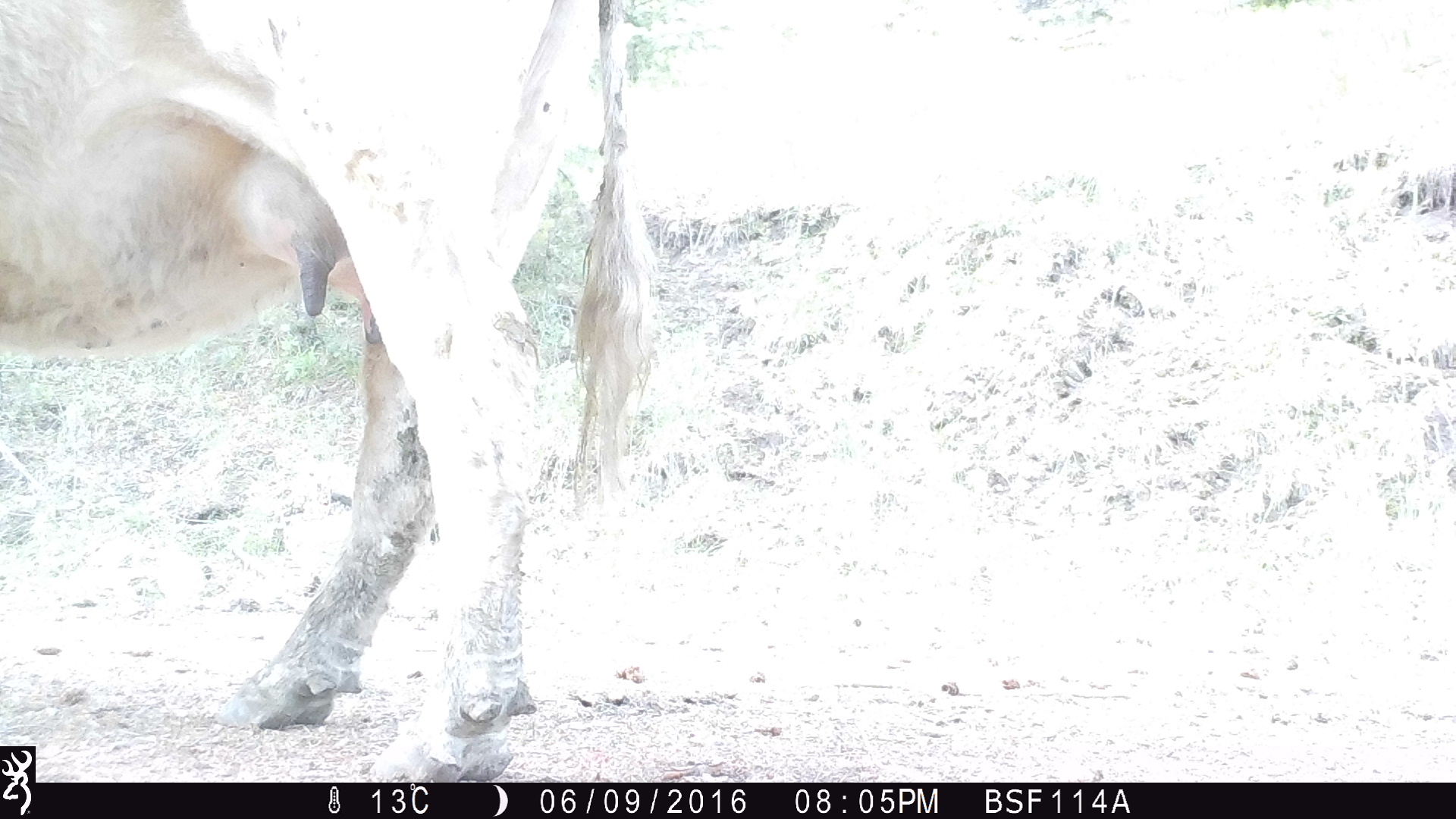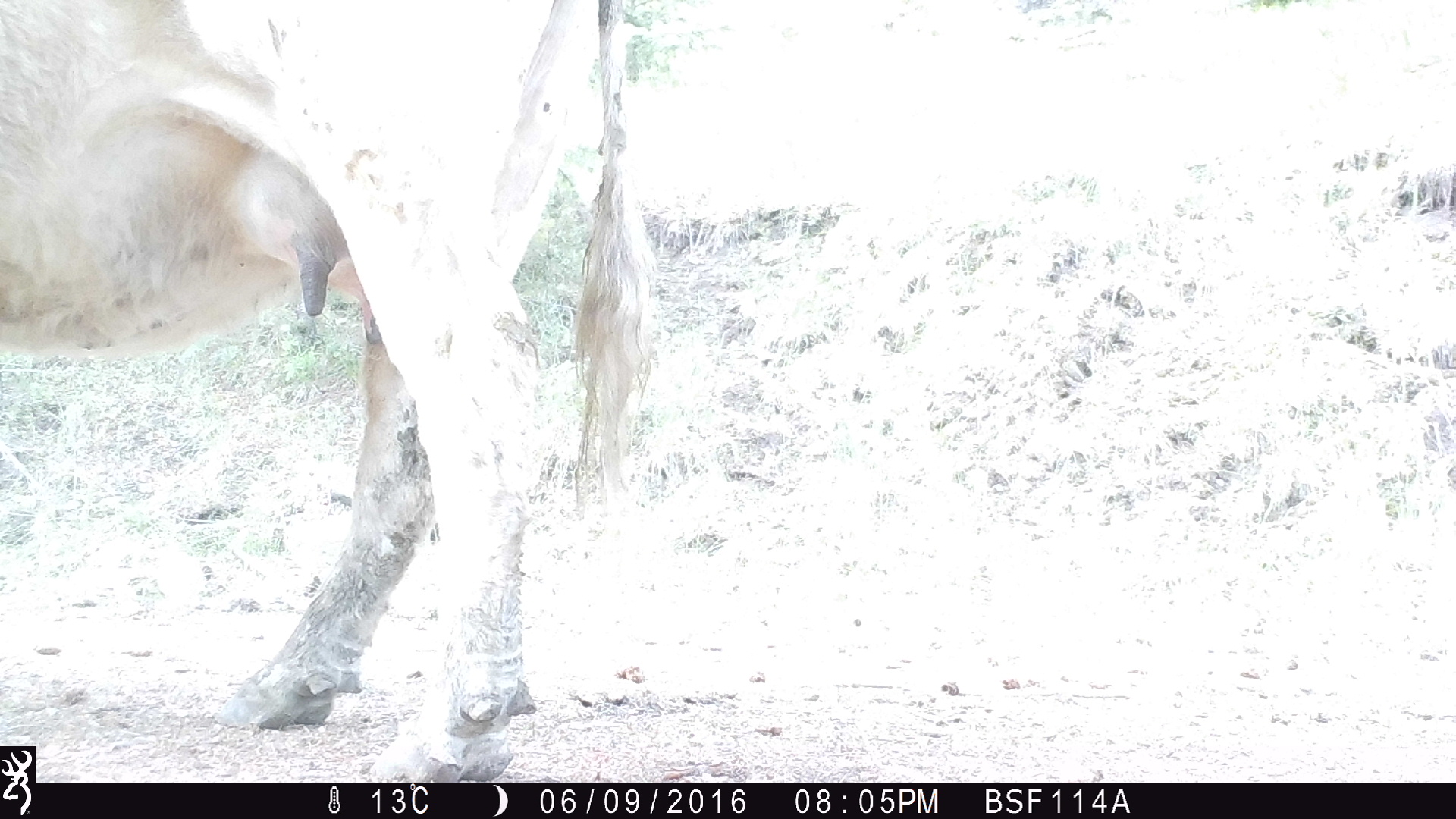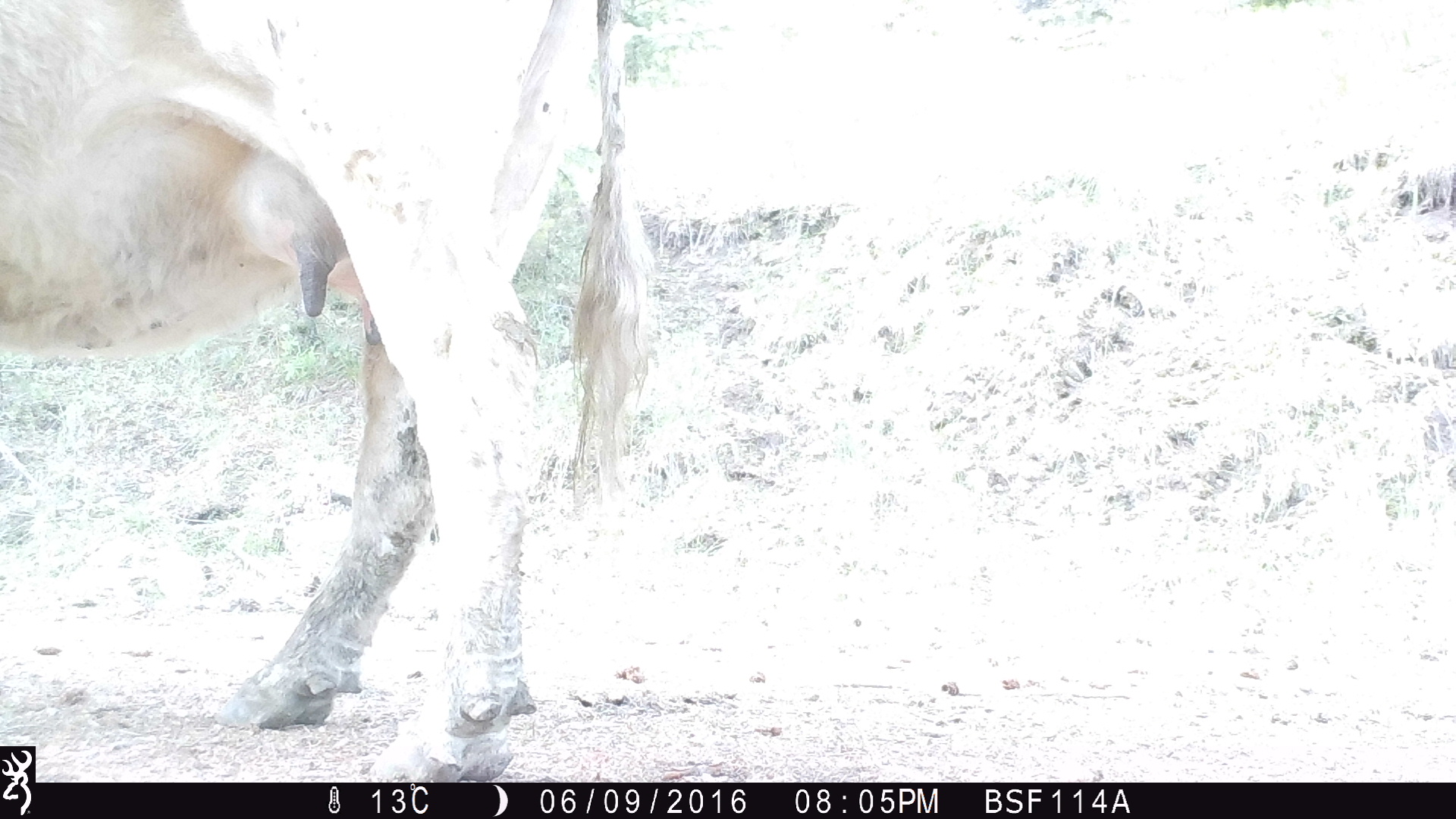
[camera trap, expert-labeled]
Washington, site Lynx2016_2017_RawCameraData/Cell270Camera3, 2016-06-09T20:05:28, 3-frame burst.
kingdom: Animalia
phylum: Chordata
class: Mammalia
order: Artiodactyla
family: Bovidae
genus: Bos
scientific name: Bos taurus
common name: domestic cattle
Domestic cattle (Bos taurus). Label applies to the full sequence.